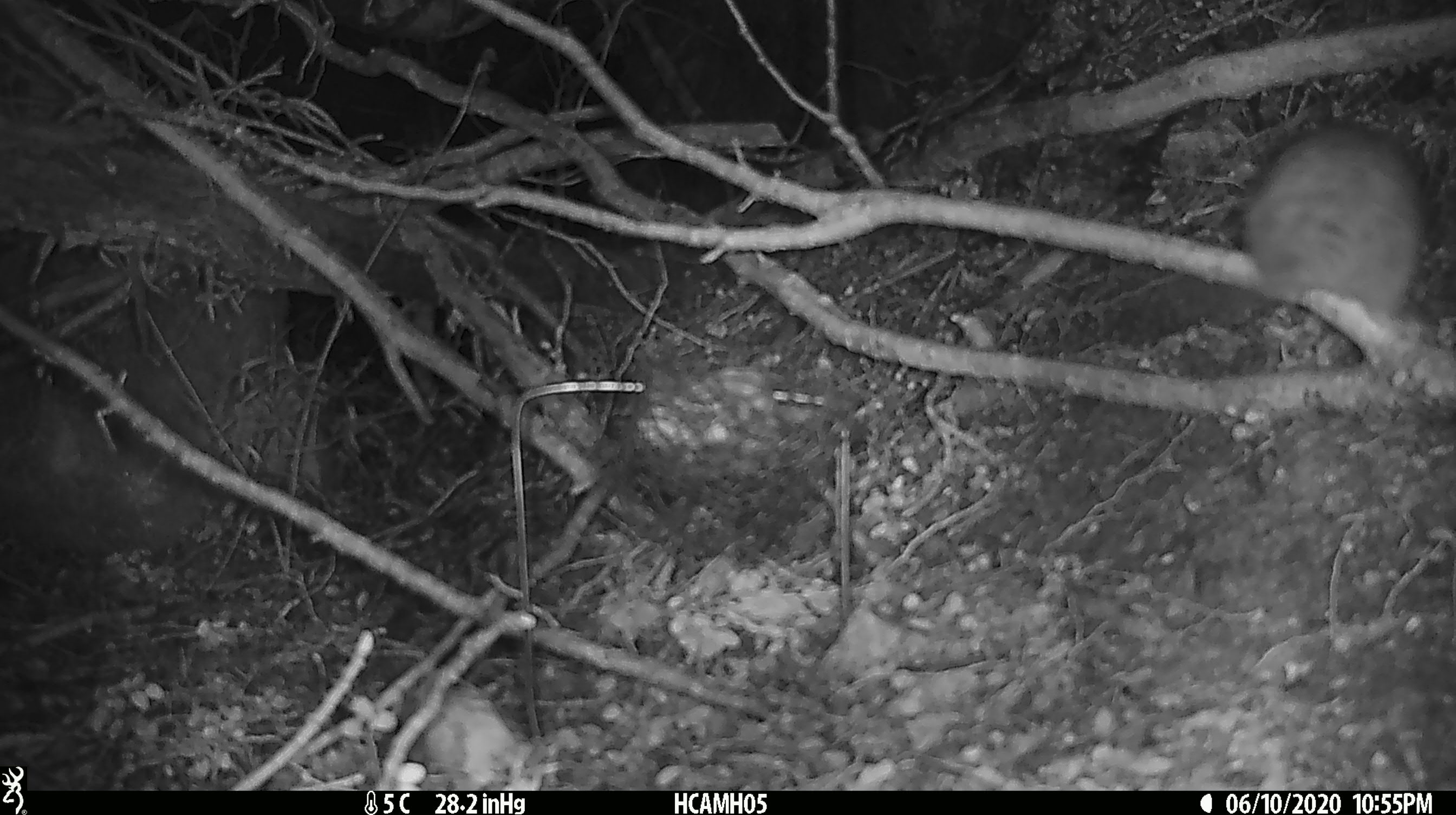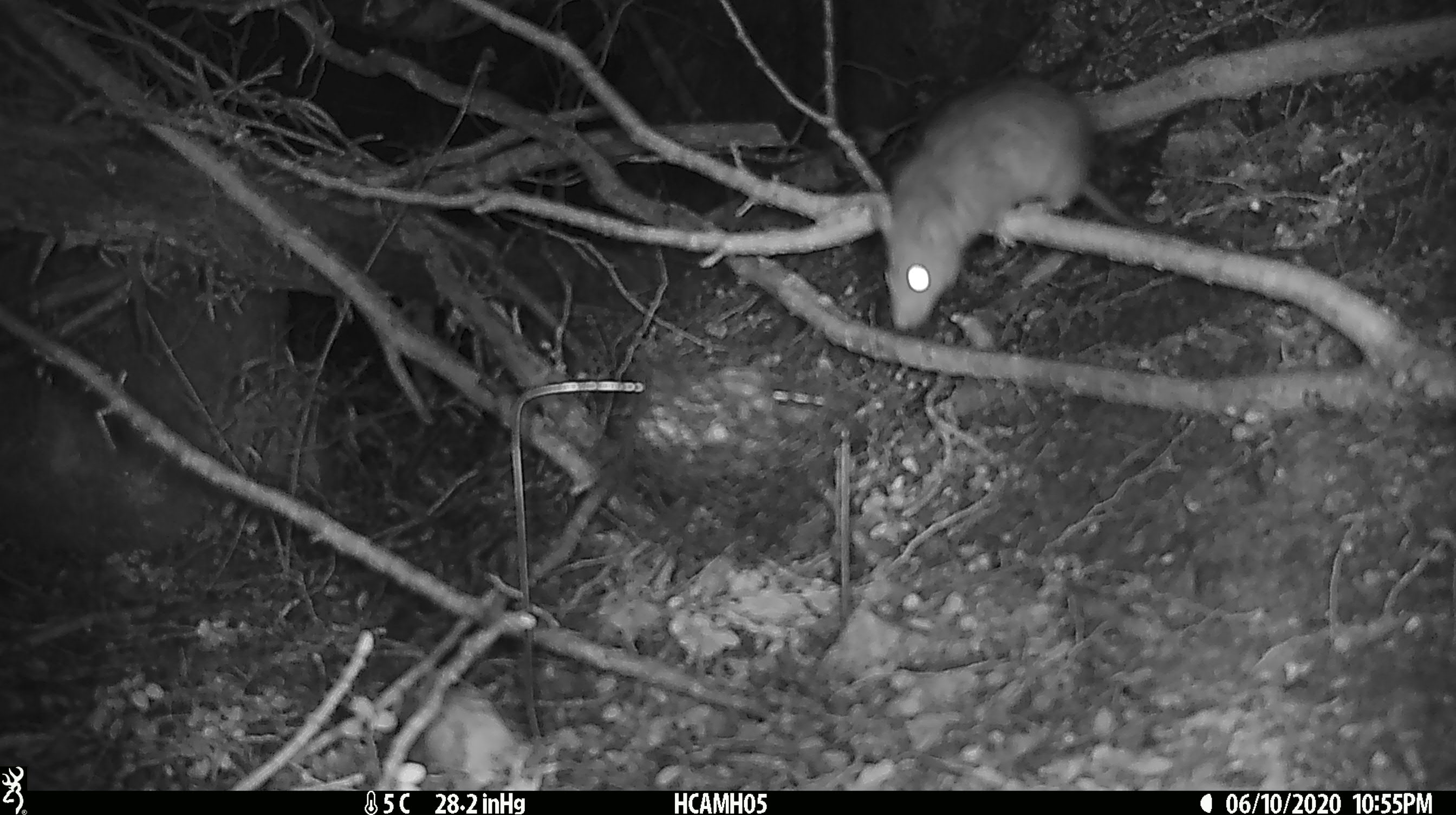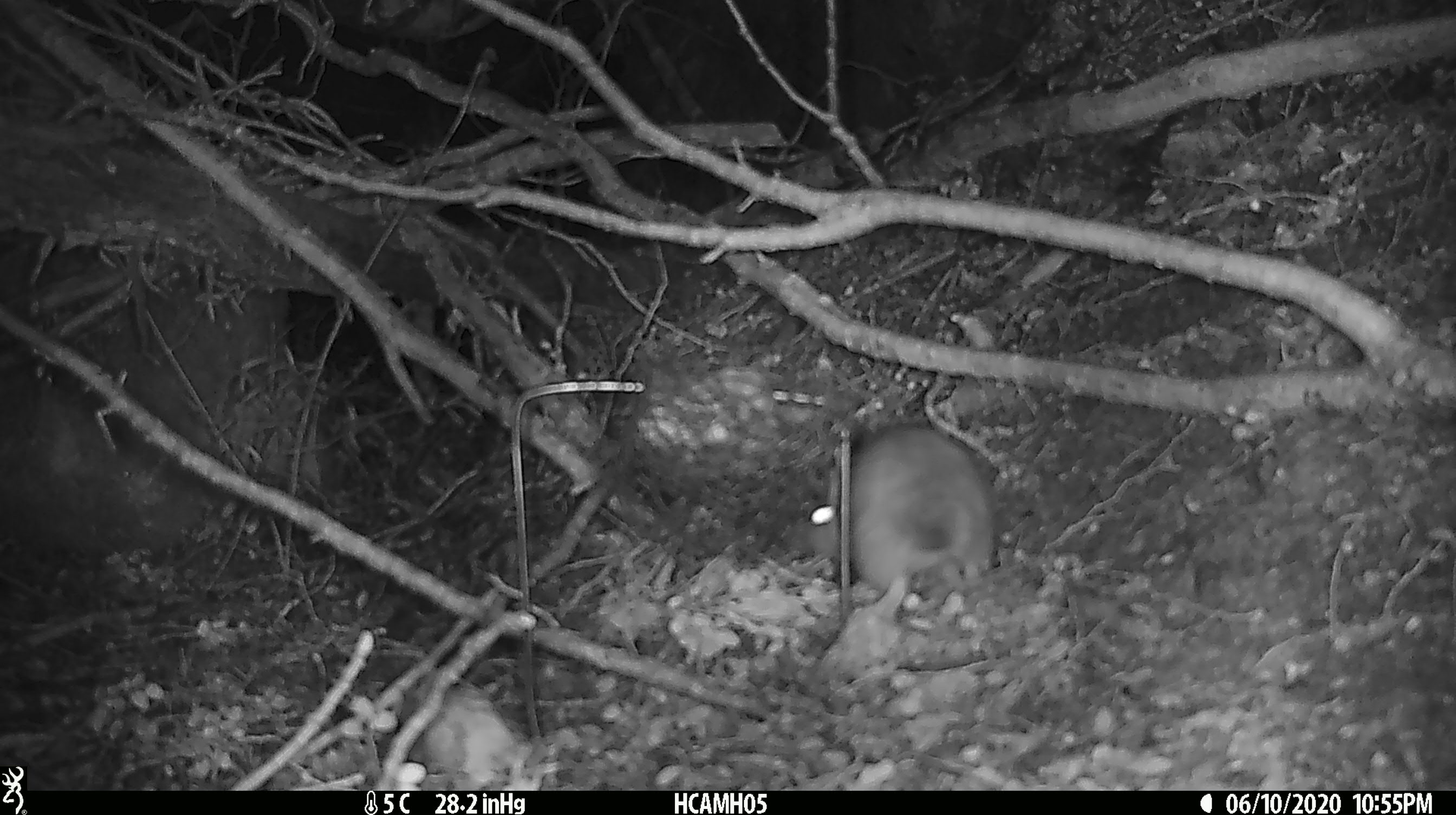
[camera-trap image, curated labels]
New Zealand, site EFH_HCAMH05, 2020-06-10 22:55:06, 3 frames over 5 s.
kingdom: Animalia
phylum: Chordata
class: Mammalia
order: Rodentia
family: Muridae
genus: Rattus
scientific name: Rattus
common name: rat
Rat (Rattus).